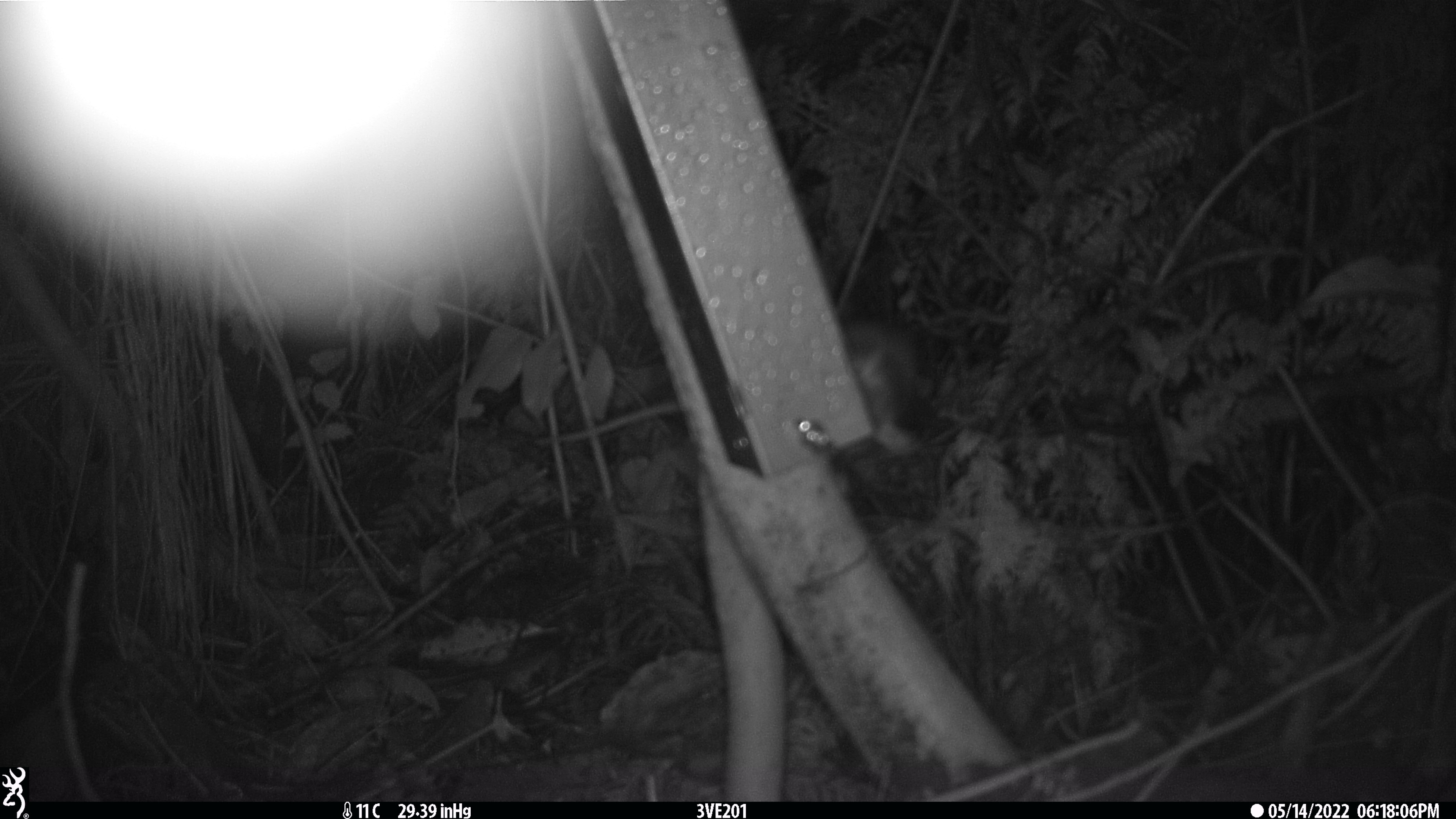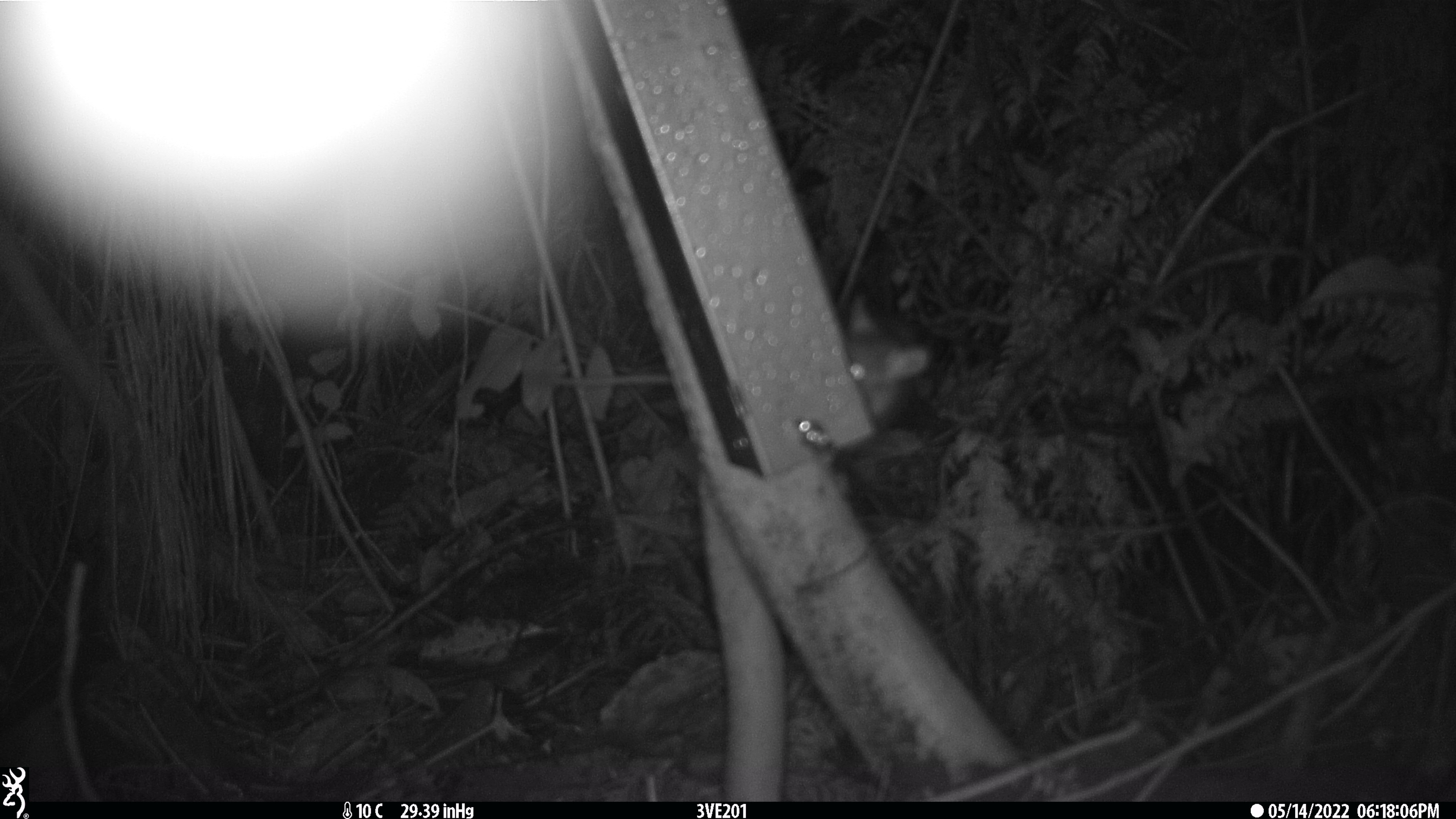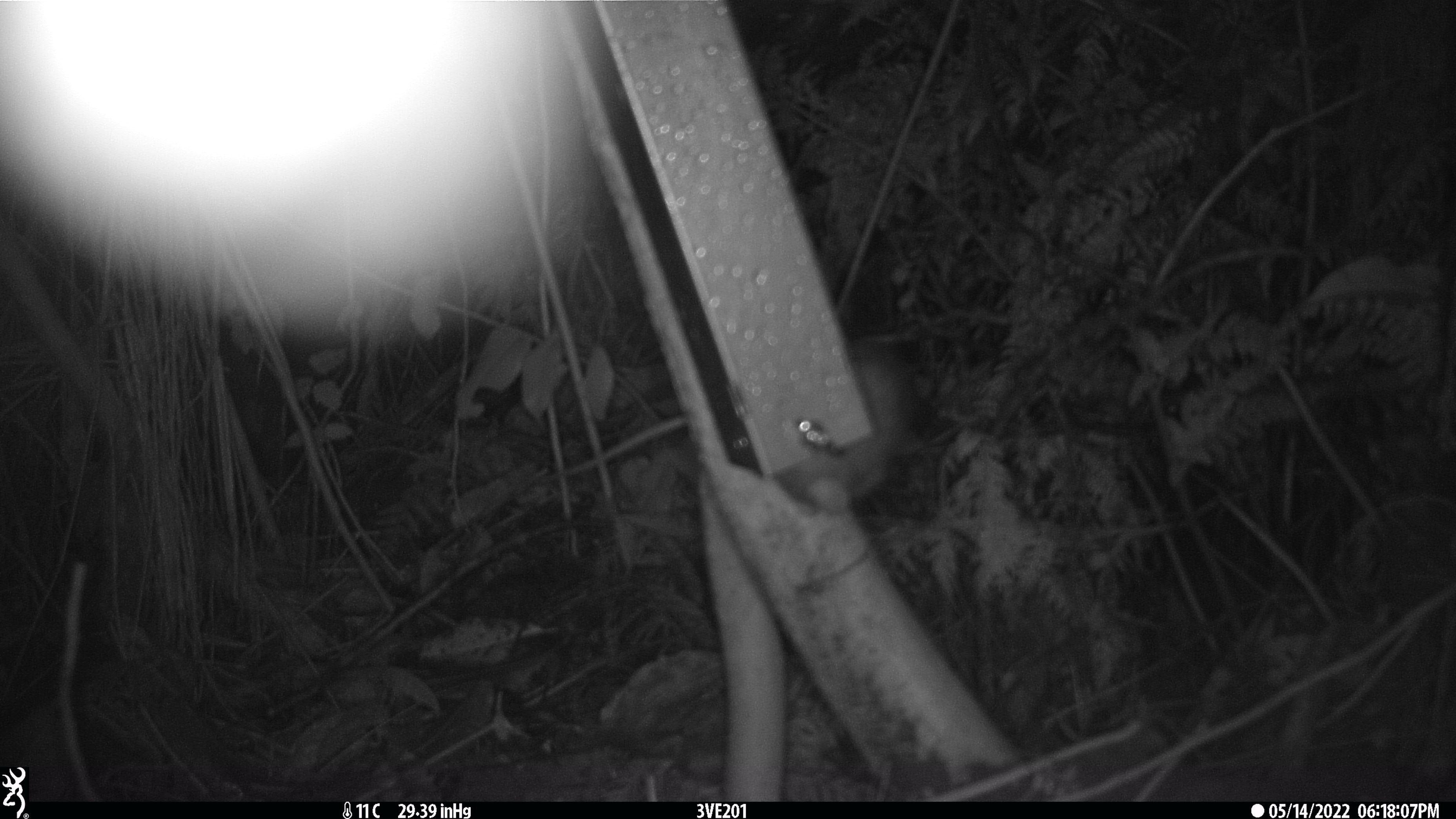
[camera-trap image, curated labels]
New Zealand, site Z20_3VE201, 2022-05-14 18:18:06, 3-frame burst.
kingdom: Animalia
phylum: Chordata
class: Mammalia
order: Rodentia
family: Muridae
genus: Rattus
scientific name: Rattus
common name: rat